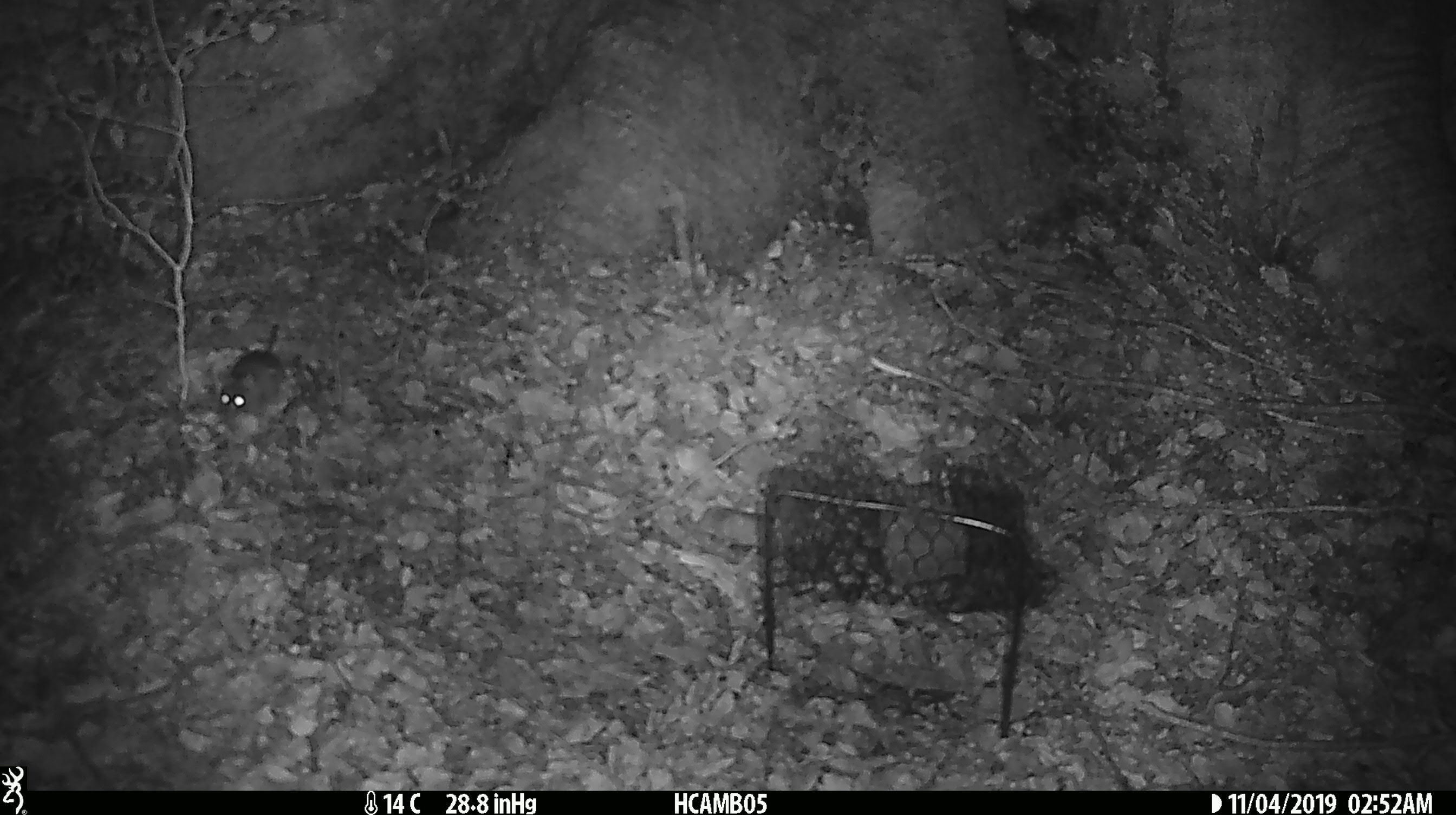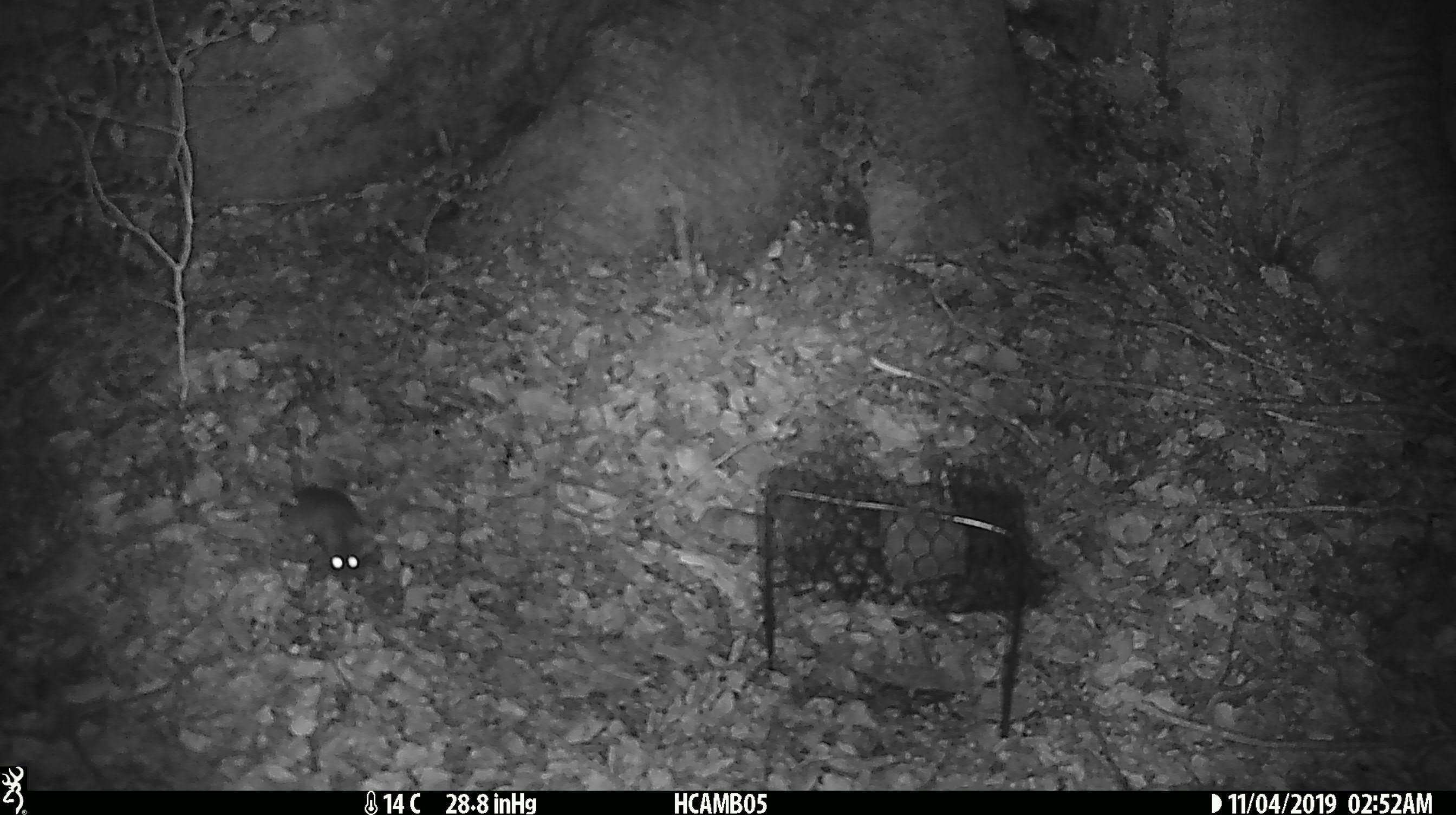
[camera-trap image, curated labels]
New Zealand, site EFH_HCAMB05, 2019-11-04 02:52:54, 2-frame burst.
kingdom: Animalia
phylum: Chordata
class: Mammalia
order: Rodentia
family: Muridae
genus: Mus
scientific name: Mus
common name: mouse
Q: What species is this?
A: Mouse (Mus).